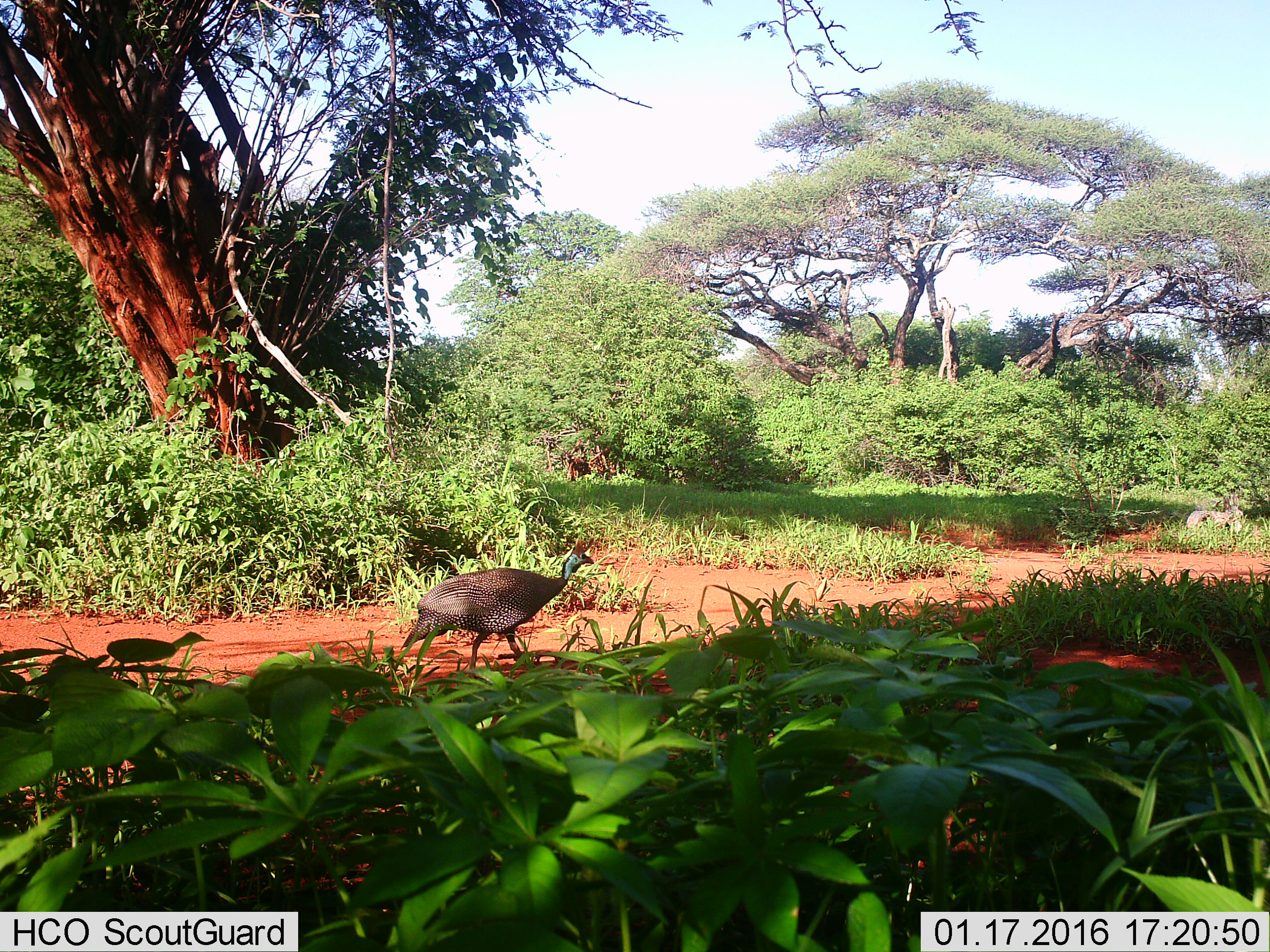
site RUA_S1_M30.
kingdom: Animalia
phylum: Chordata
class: Aves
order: Galliformes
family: Numididae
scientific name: Numididae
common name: guineafowl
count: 1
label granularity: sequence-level